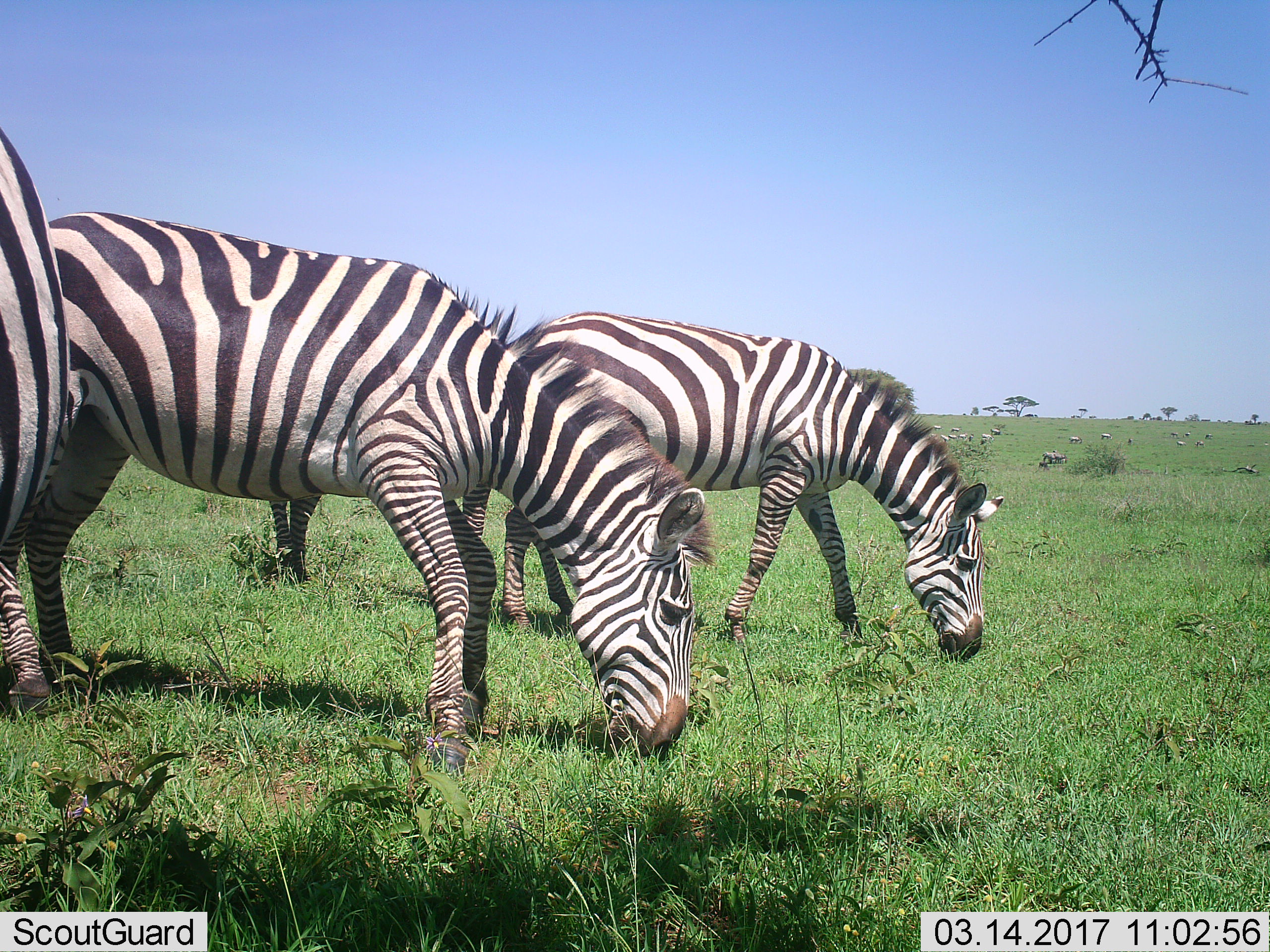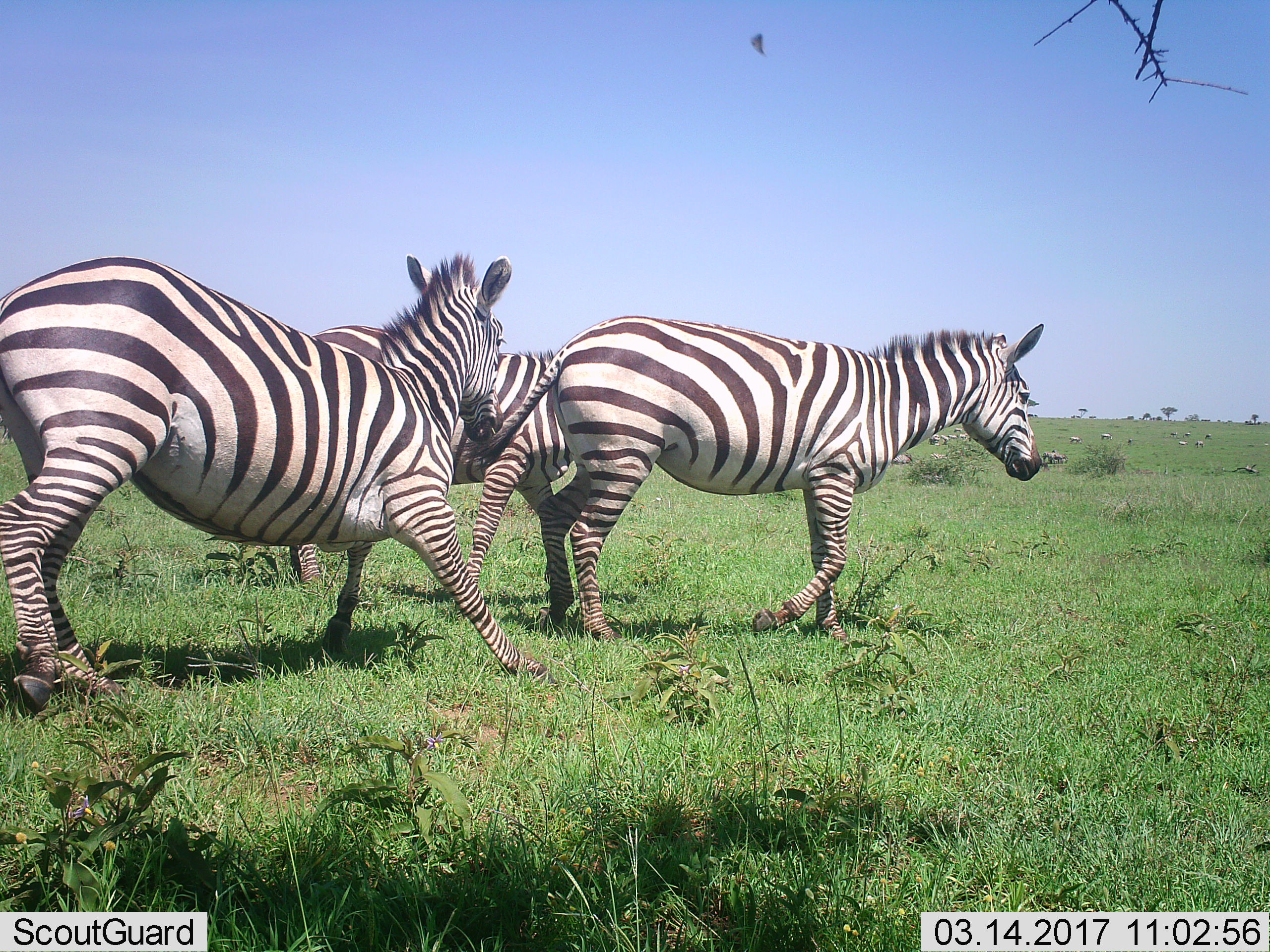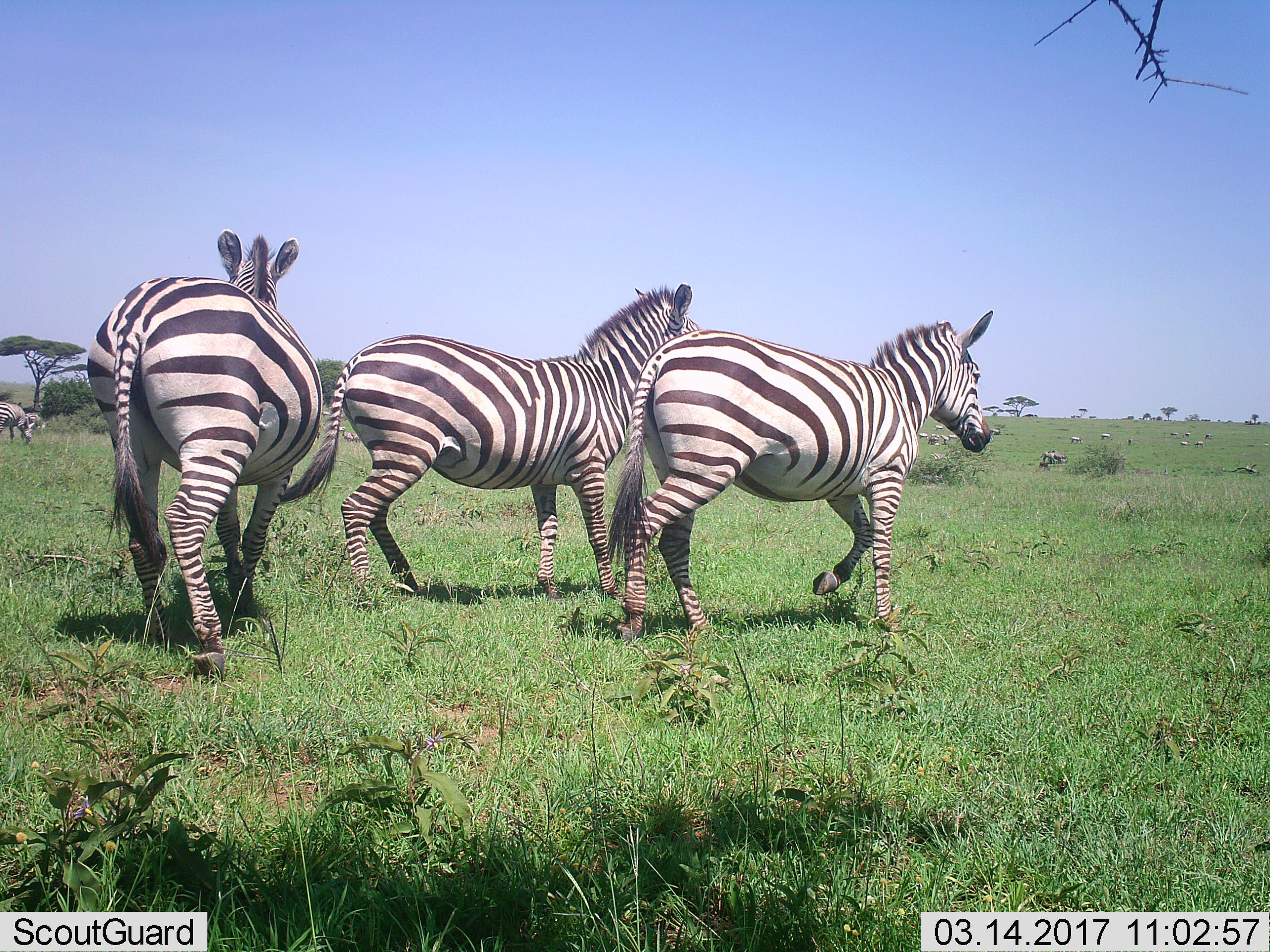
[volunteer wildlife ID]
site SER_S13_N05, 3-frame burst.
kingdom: Animalia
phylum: Chordata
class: Mammalia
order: Perissodactyla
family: Equidae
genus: Equus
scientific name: Equus quagga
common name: plains zebra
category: zebraplains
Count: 11-50.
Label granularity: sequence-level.